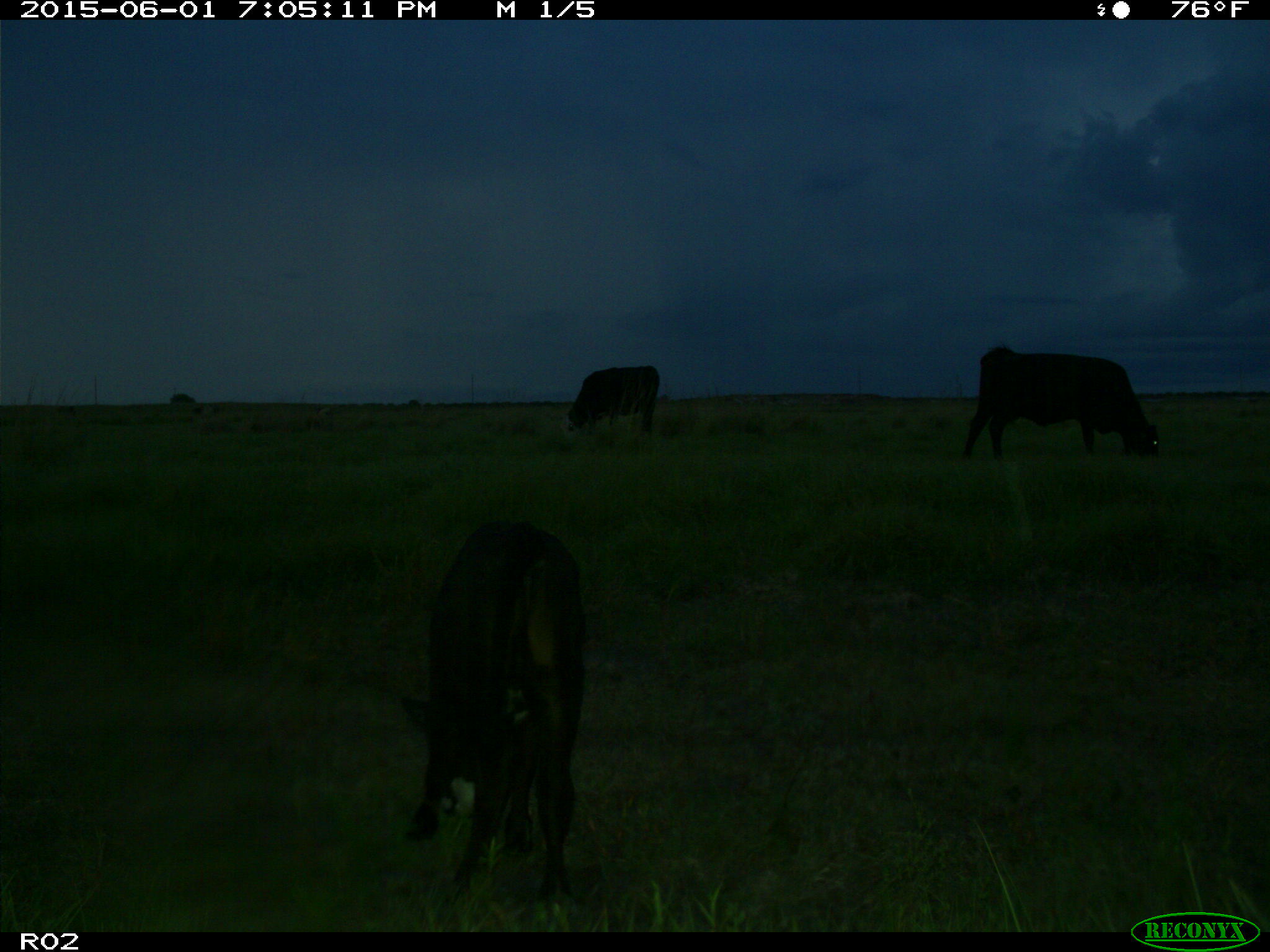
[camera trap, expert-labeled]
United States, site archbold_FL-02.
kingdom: Animalia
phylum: Chordata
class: Mammalia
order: Artiodactyla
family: Bovidae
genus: Bos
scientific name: Bos taurus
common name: domestic cow